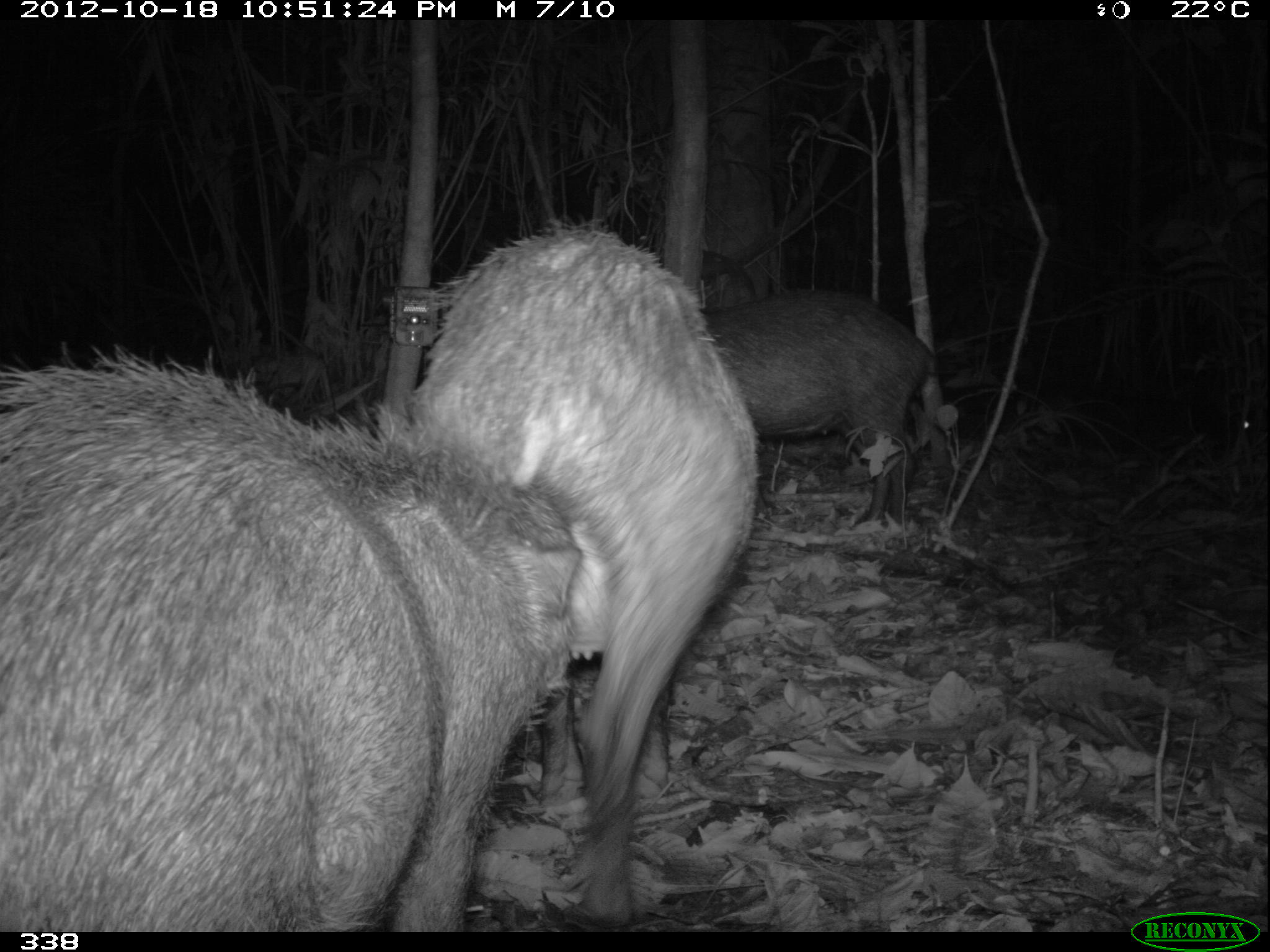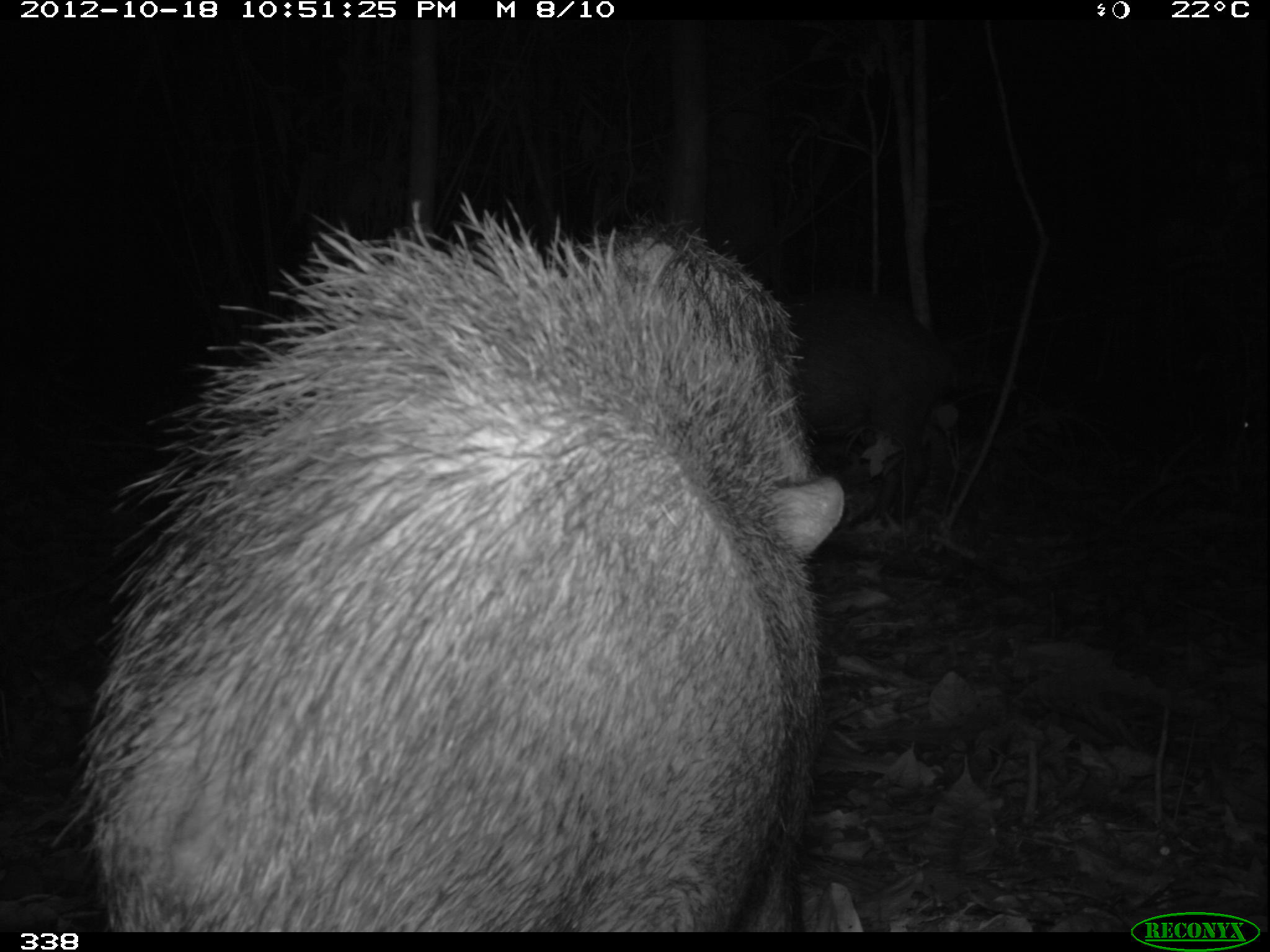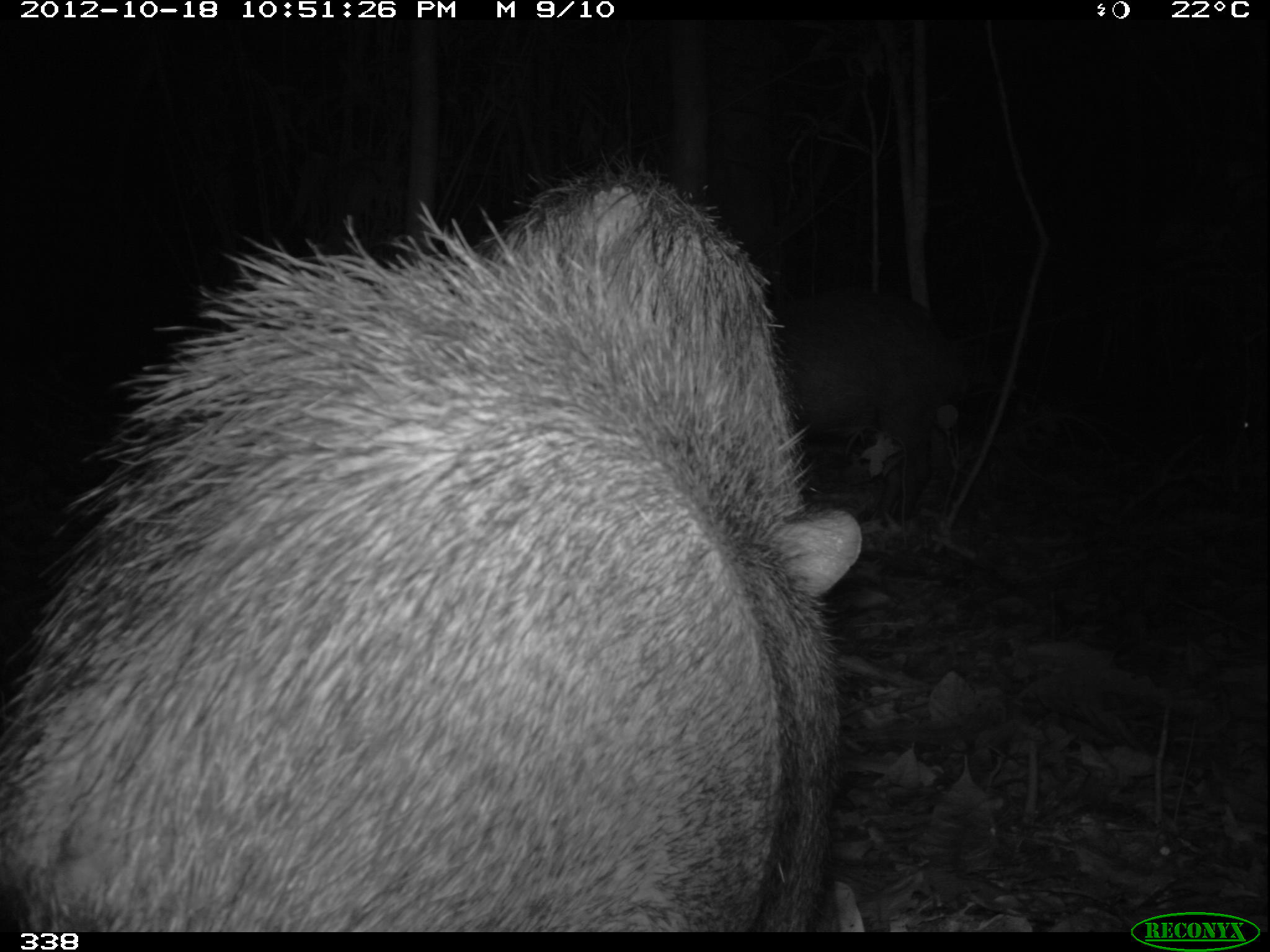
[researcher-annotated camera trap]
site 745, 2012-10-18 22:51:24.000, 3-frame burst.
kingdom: Animalia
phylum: Chordata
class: Mammalia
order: Artiodactyla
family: Tayassuidae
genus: Tayassu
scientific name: Tayassu pecari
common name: white-lipped peccary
Tayassu pecari (white-lipped peccary).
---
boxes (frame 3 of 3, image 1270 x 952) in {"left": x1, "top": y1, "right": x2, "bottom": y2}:
tayassu pecari: {"left": 0, "top": 205, "right": 843, "bottom": 933}; {"left": 473, "top": 146, "right": 807, "bottom": 516}; {"left": 766, "top": 283, "right": 972, "bottom": 531}